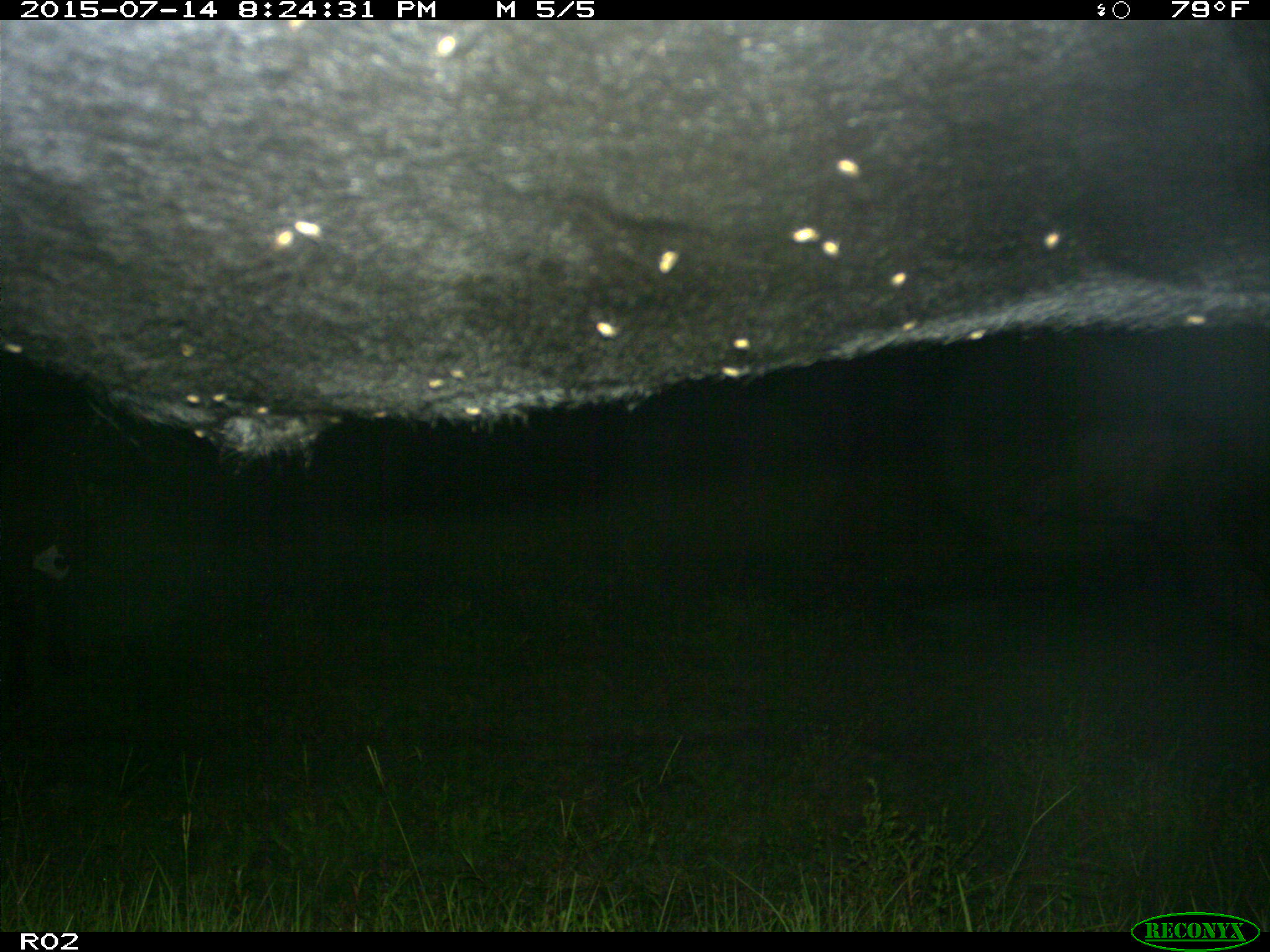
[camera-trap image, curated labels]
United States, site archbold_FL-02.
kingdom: Animalia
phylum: Chordata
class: Mammalia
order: Artiodactyla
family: Bovidae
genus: Bos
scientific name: Bos taurus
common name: domestic cow